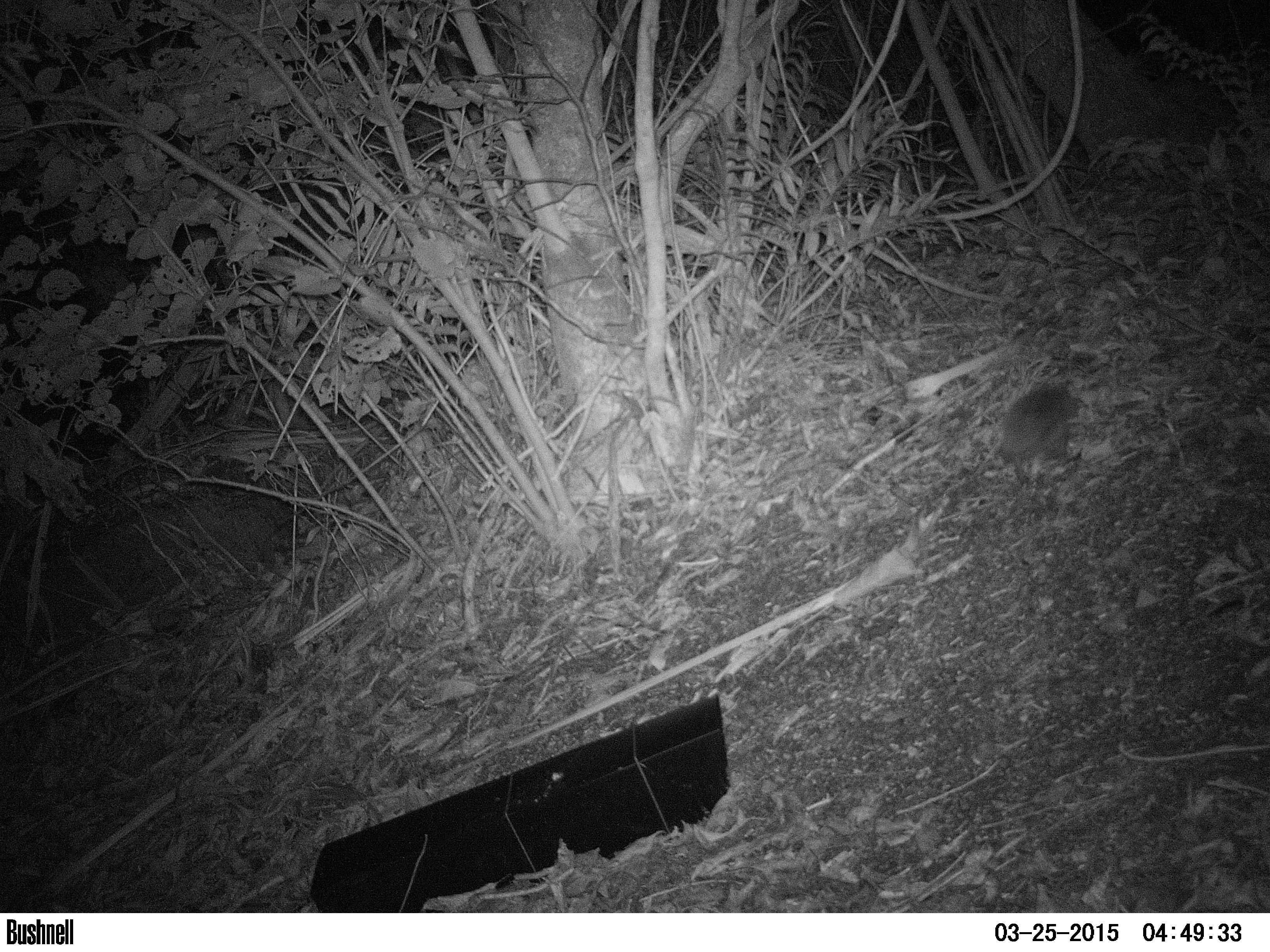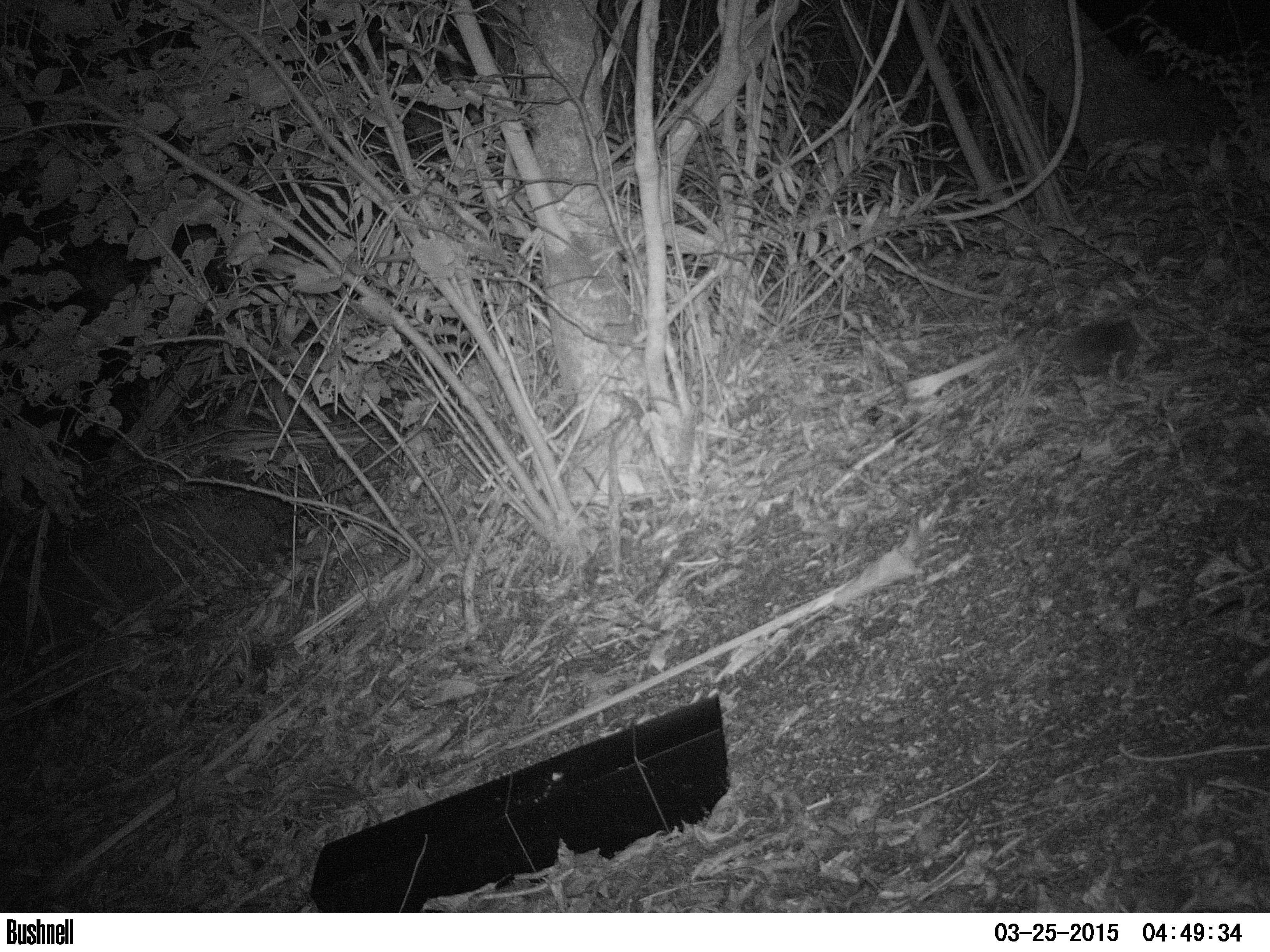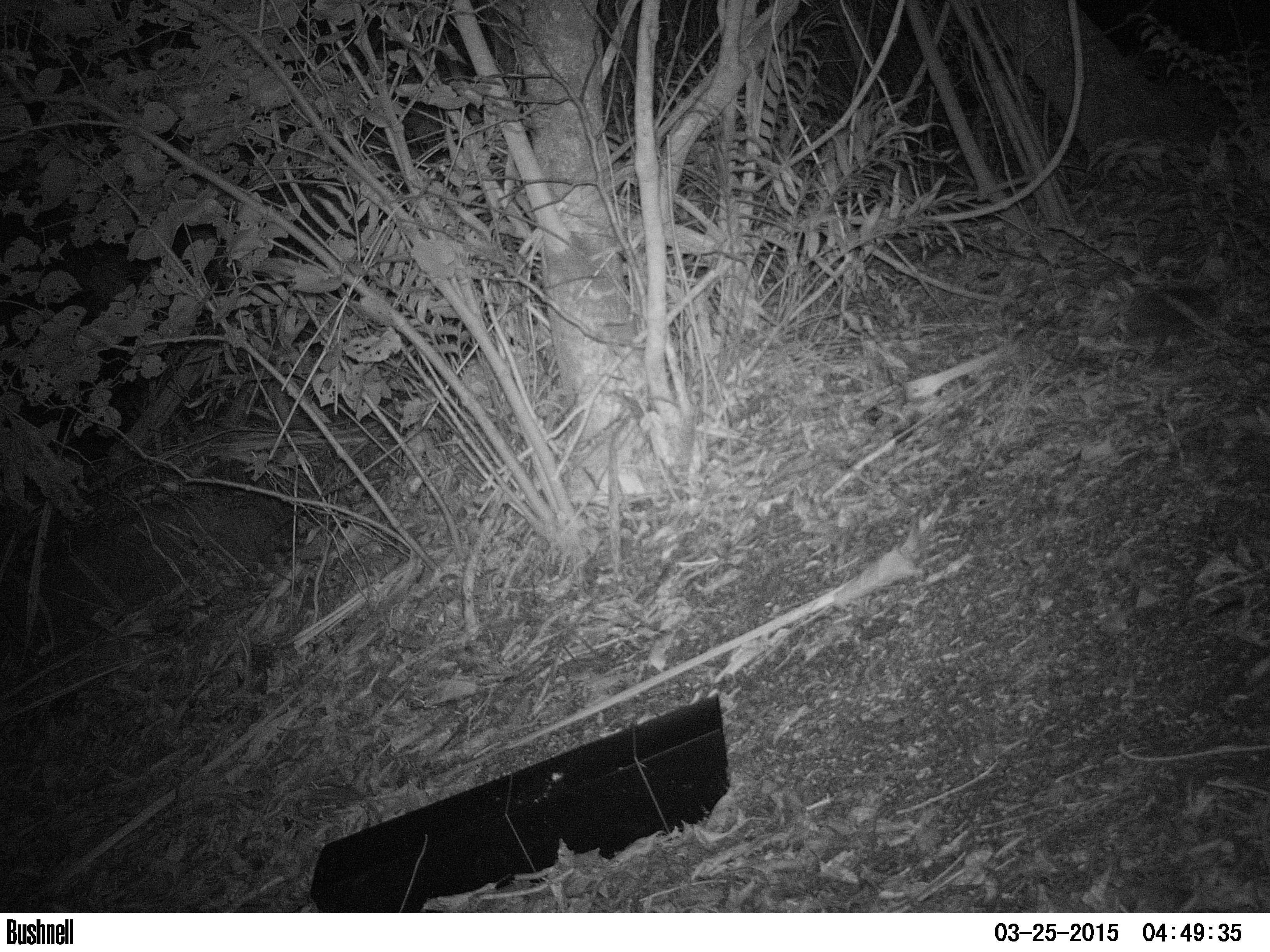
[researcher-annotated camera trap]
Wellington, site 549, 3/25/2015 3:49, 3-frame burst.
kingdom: Animalia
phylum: Chordata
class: Mammalia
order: Eulipotyphla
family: Erinaceidae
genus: Erinaceus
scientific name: Erinaceus europaeus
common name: hedgehog